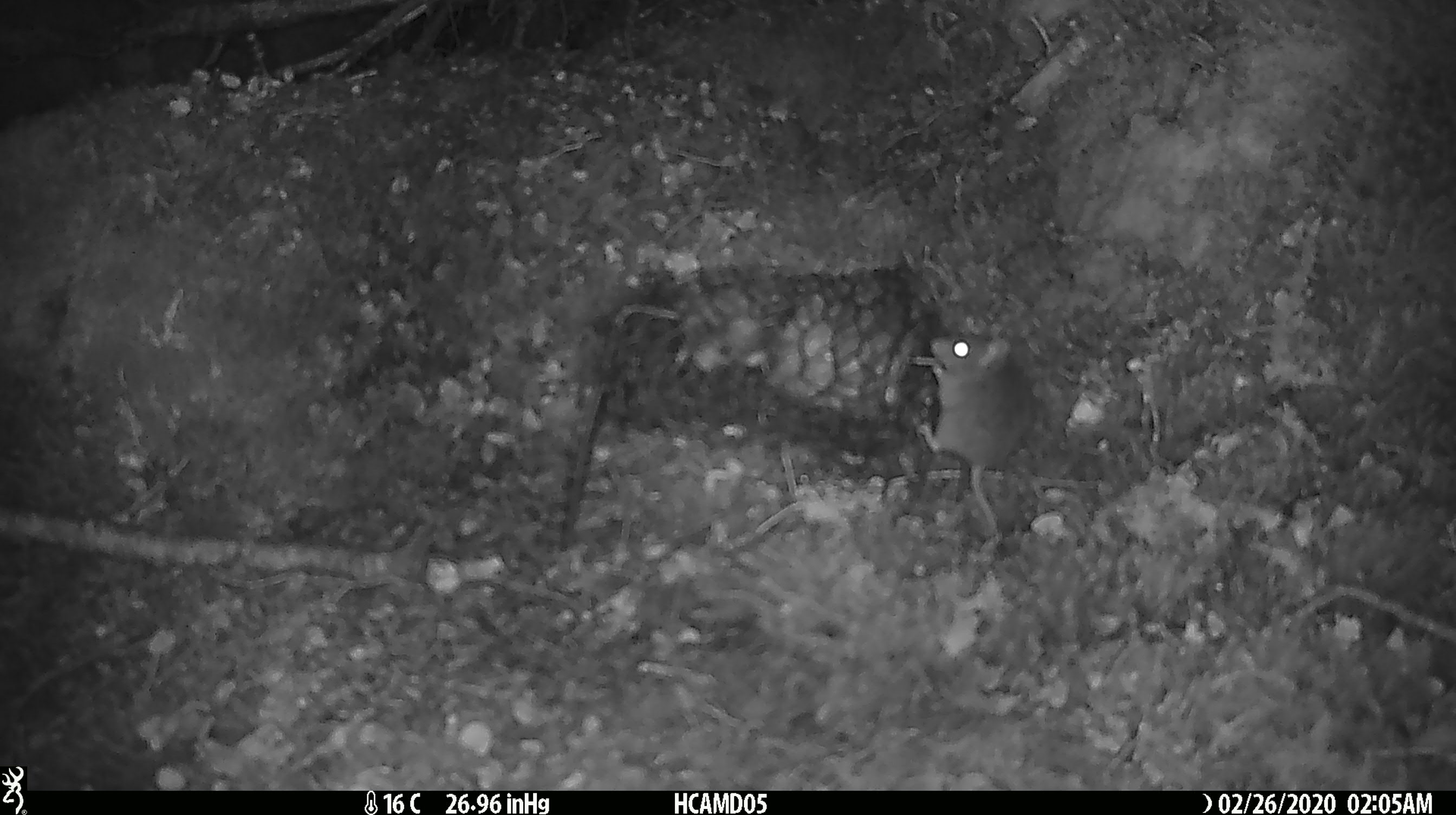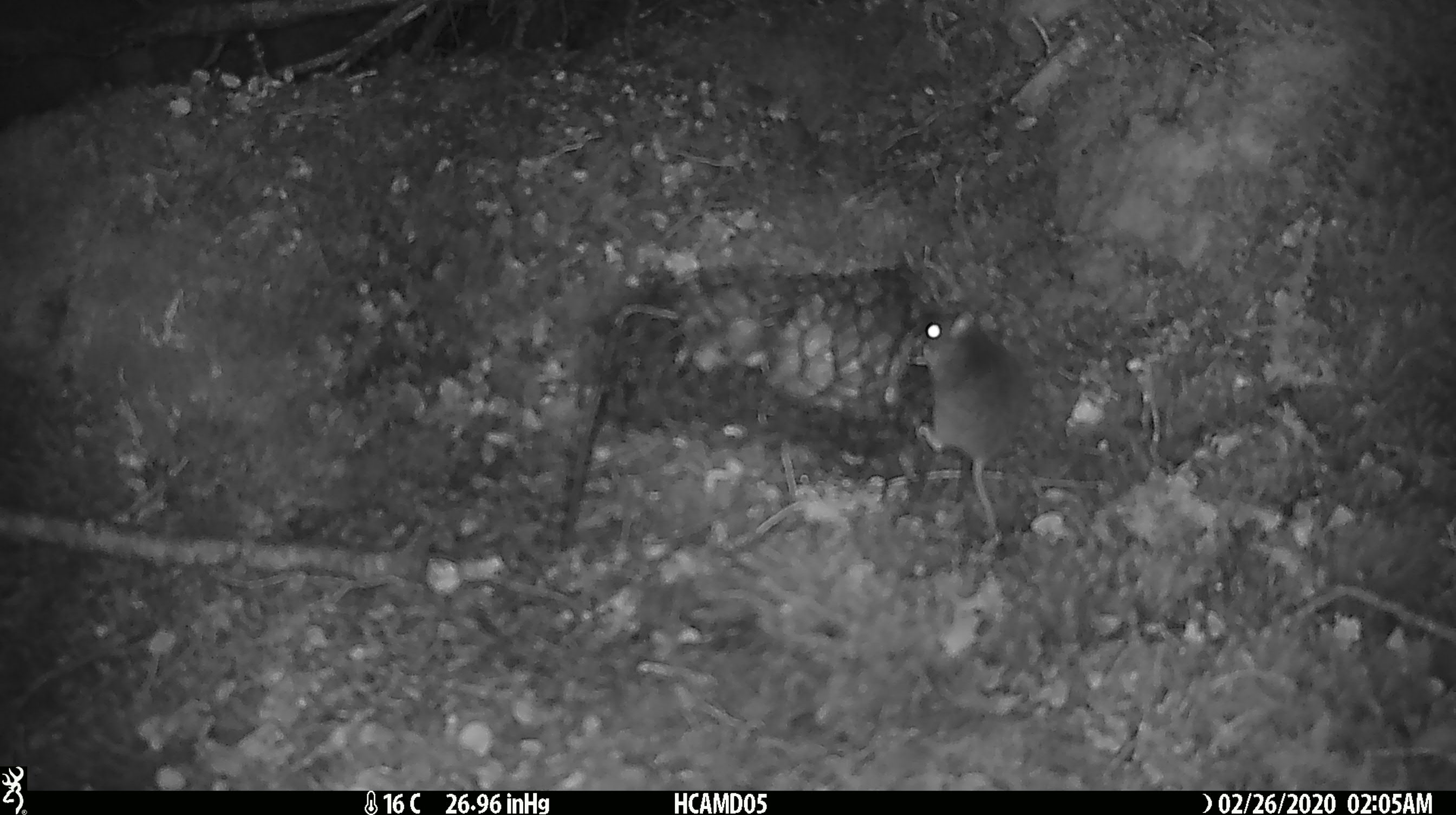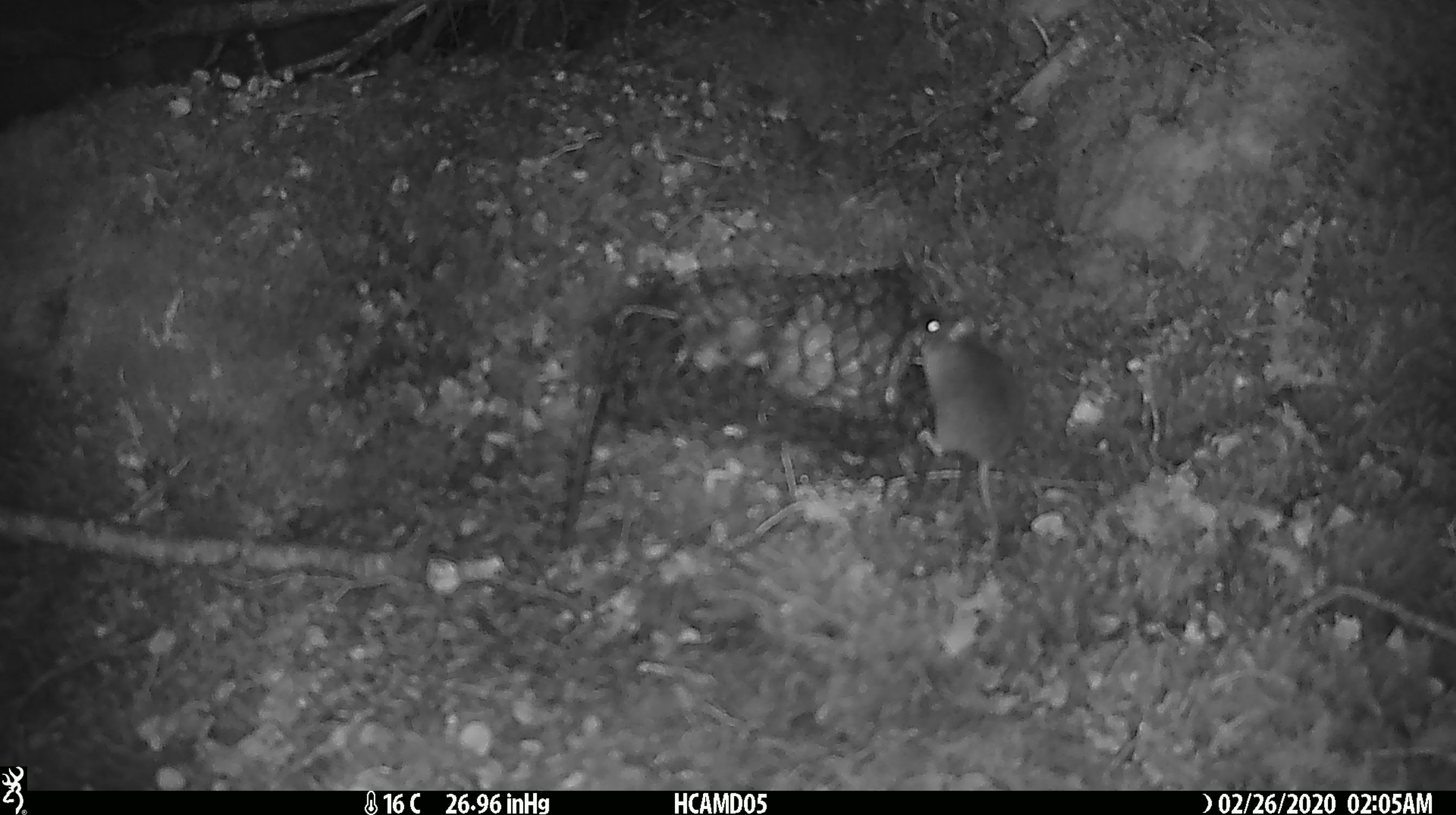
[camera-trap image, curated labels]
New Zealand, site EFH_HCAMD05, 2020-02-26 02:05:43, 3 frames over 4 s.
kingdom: Animalia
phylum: Chordata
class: Mammalia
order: Rodentia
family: Muridae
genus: Mus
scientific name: Mus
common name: mouse